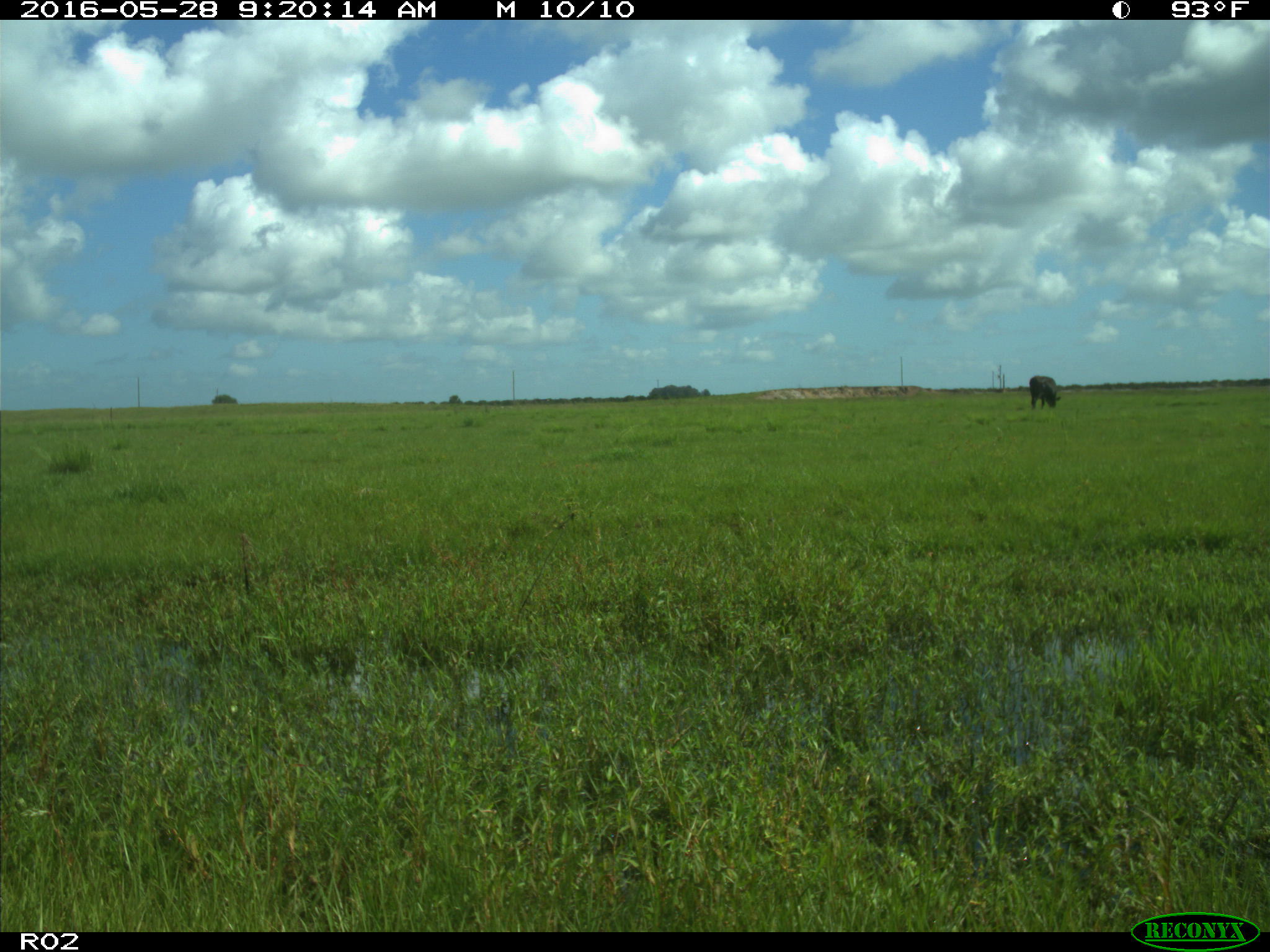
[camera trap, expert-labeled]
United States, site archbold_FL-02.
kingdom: Animalia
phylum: Chordata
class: Mammalia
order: Artiodactyla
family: Bovidae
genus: Bos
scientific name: Bos taurus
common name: domestic cow